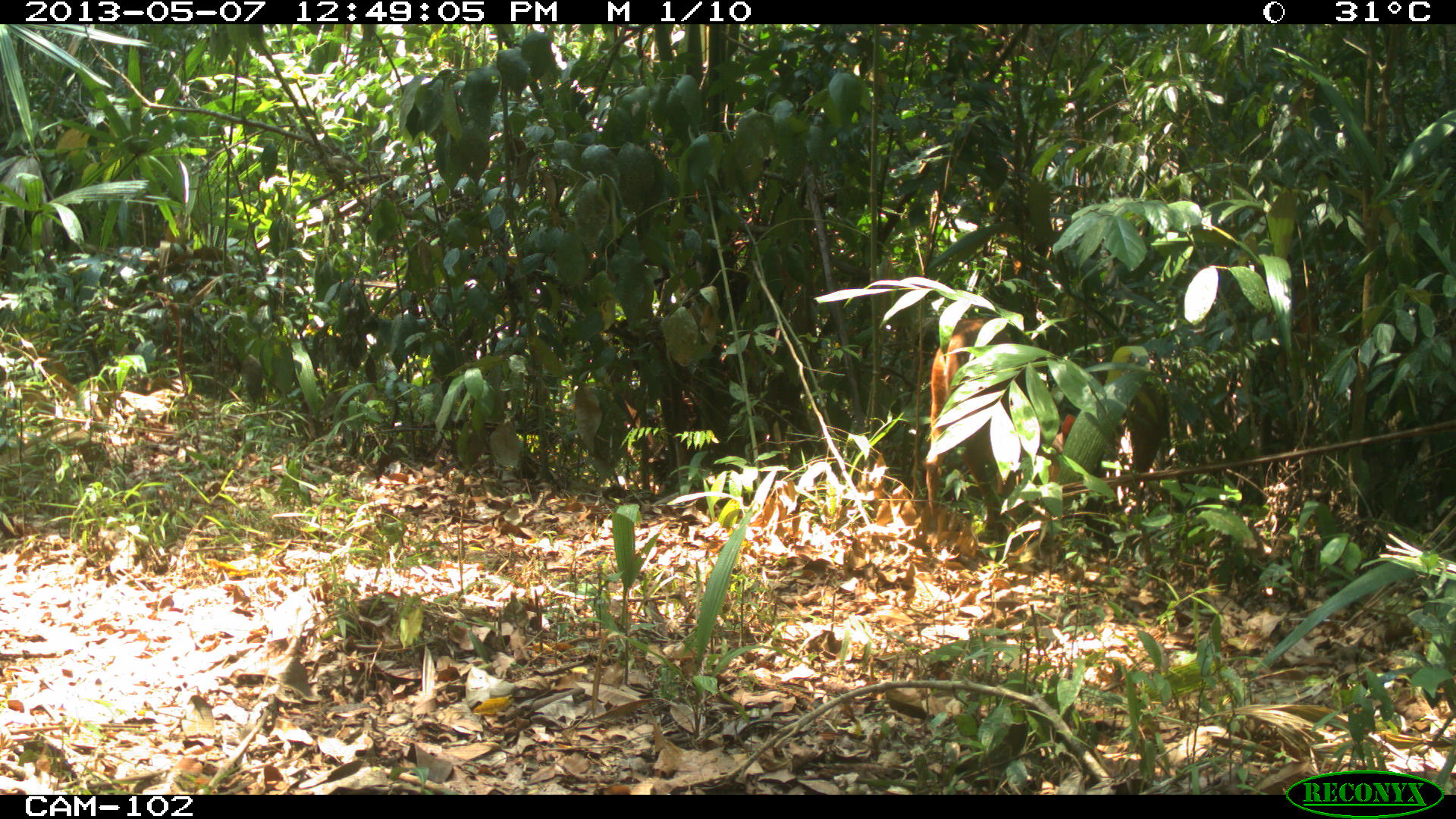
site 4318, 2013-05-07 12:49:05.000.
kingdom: Animalia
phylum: Chordata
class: Mammalia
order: Artiodactyla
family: Cervidae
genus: Mazama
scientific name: Mazama temama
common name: central american red brocket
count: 1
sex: female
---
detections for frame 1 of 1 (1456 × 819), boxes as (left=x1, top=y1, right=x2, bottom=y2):
mazama temama: (left=919, top=315, right=1076, bottom=543)